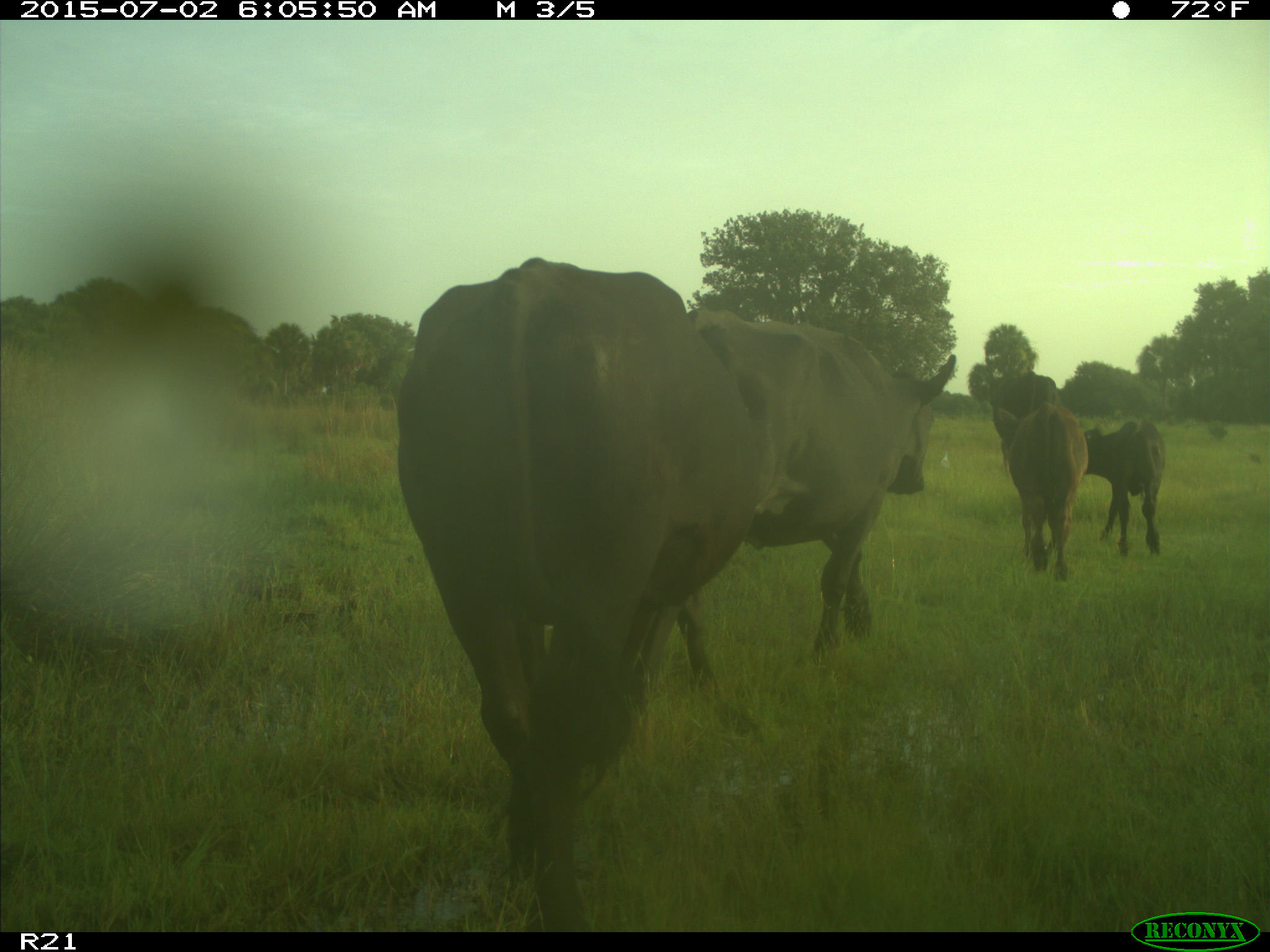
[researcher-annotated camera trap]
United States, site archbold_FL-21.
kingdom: Animalia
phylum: Chordata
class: Mammalia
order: Artiodactyla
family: Bovidae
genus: Bos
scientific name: Bos taurus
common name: domestic cow